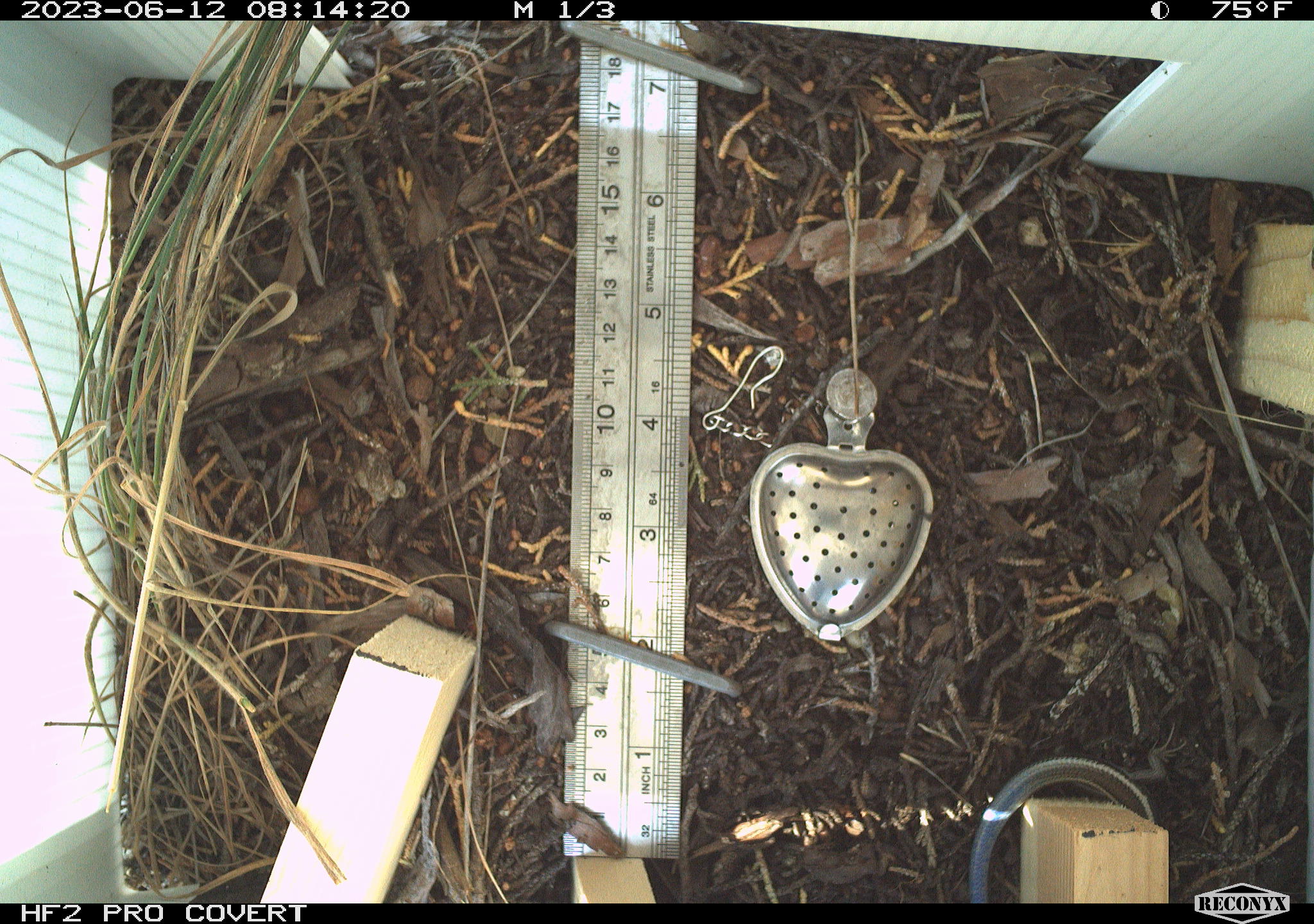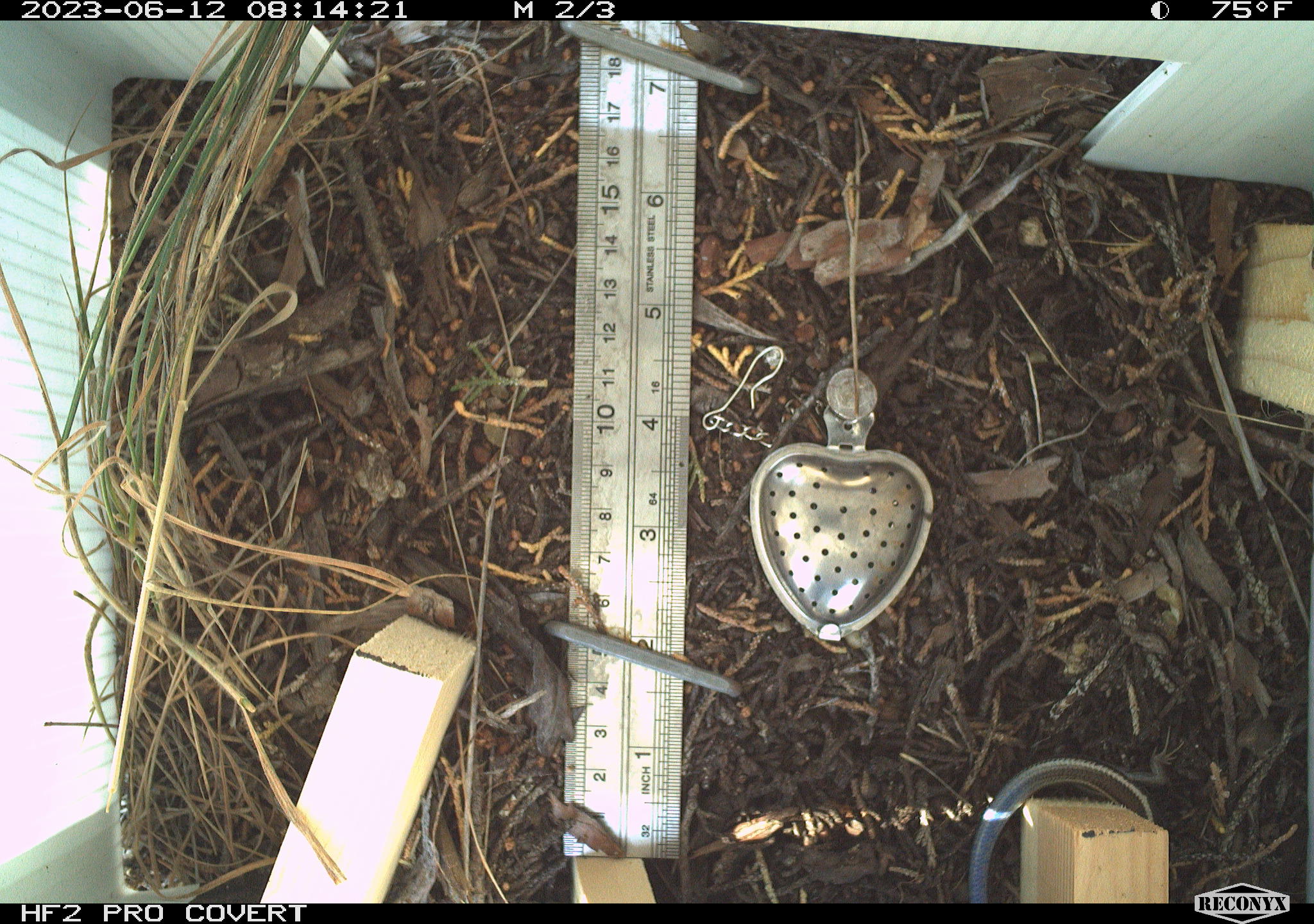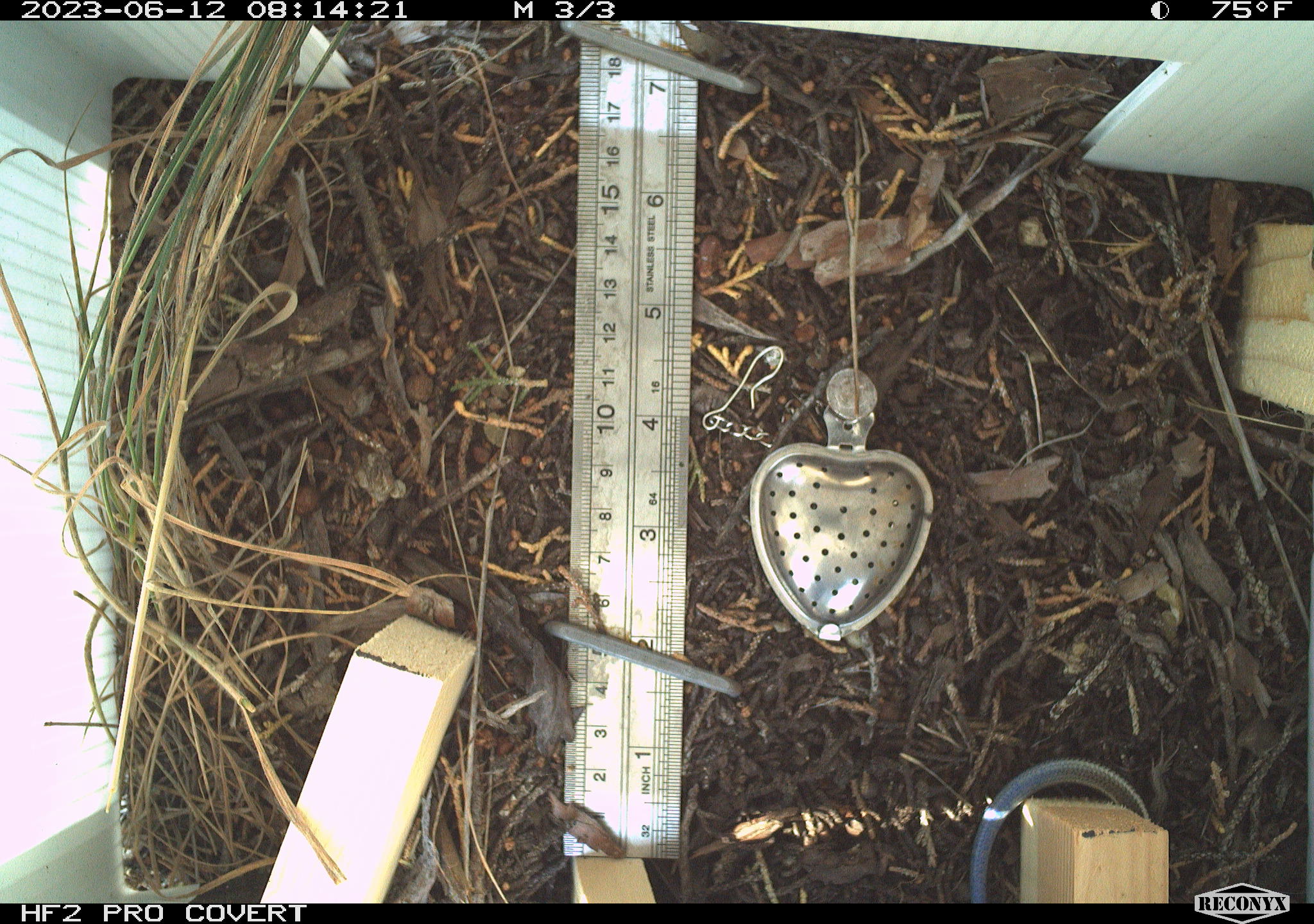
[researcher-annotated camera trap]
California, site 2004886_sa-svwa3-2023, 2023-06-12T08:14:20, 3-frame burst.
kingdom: Animalia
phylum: Chordata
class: Reptilia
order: Squamata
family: Scincidae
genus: Plestiodon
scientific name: Plestiodon skiltonianus skiltonianus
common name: skilton's skink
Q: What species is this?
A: Skilton's skink (Plestiodon skiltonianus skiltonianus).